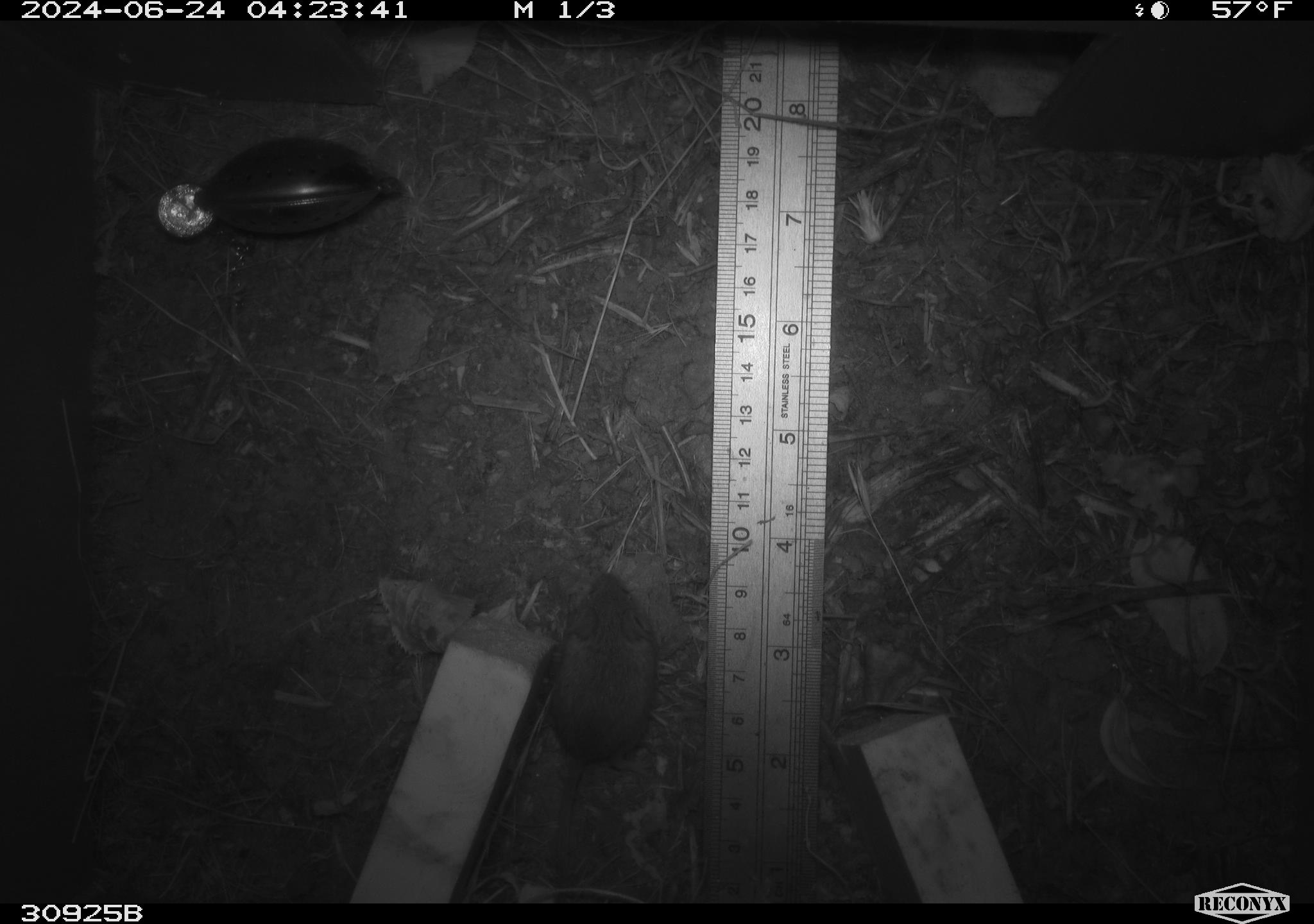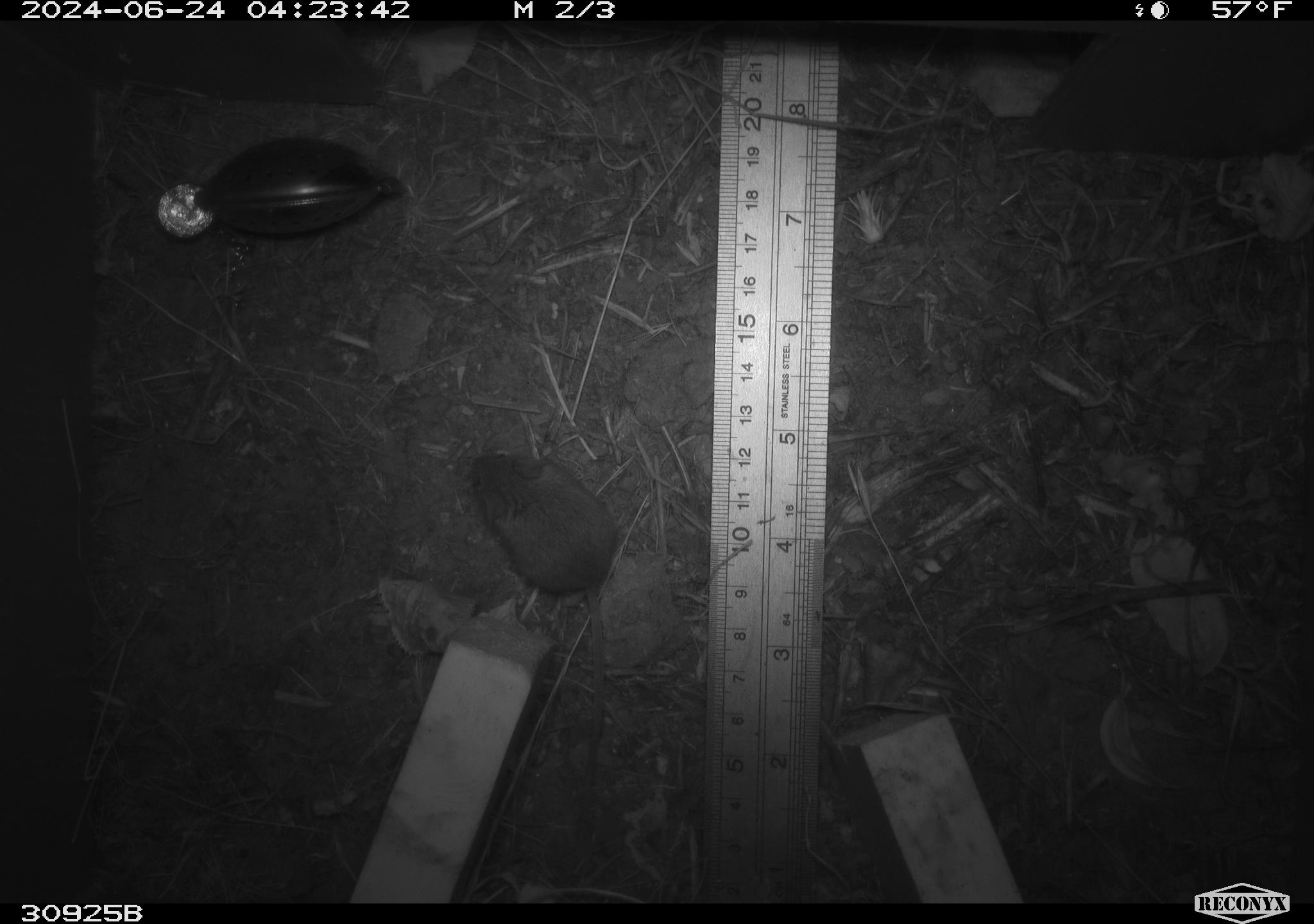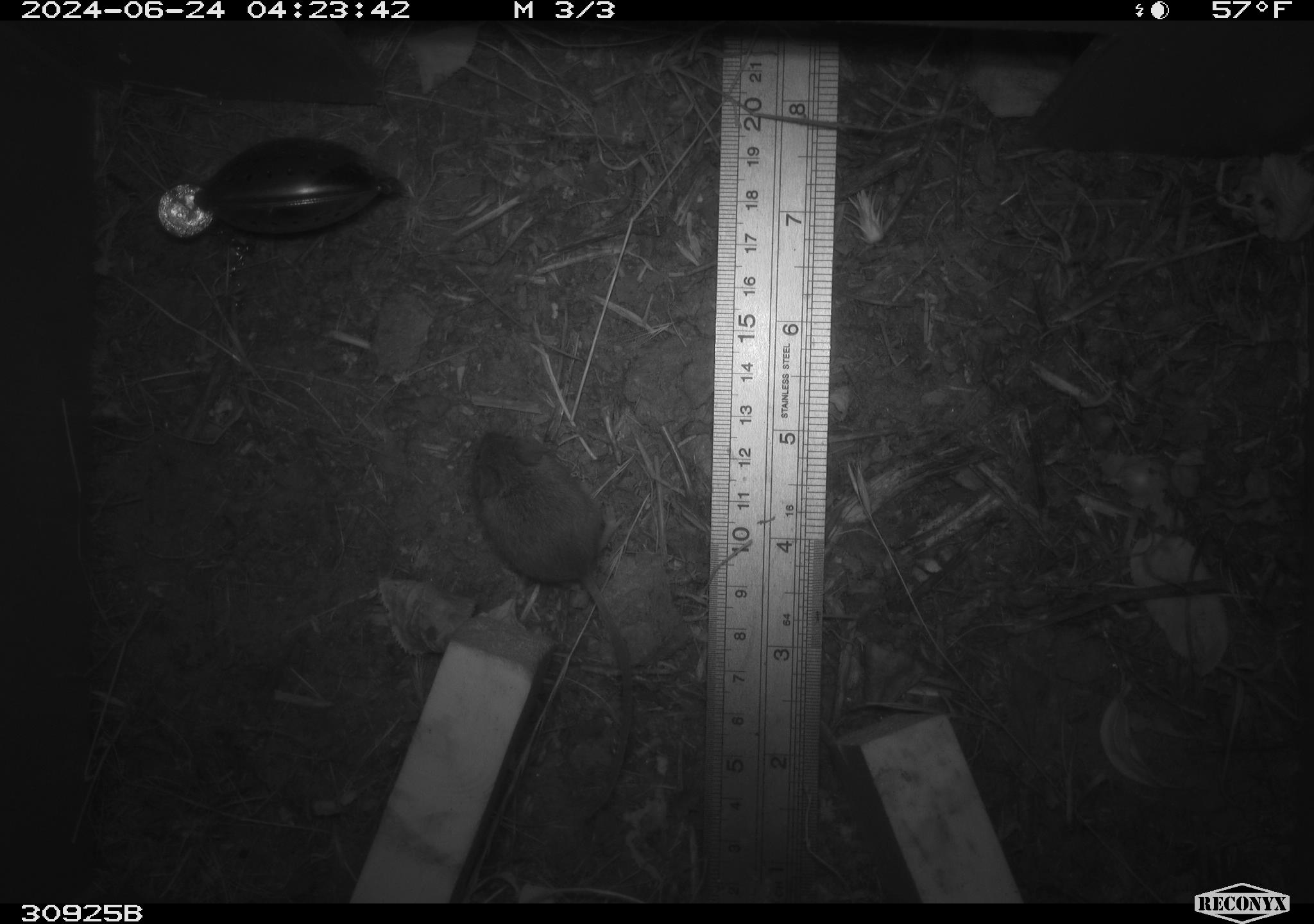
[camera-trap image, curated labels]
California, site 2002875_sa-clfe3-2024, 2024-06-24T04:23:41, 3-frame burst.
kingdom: Animalia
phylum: Chordata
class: Mammalia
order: Rodentia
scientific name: Rodentia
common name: mouse species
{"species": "mouse species (Rodentia)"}